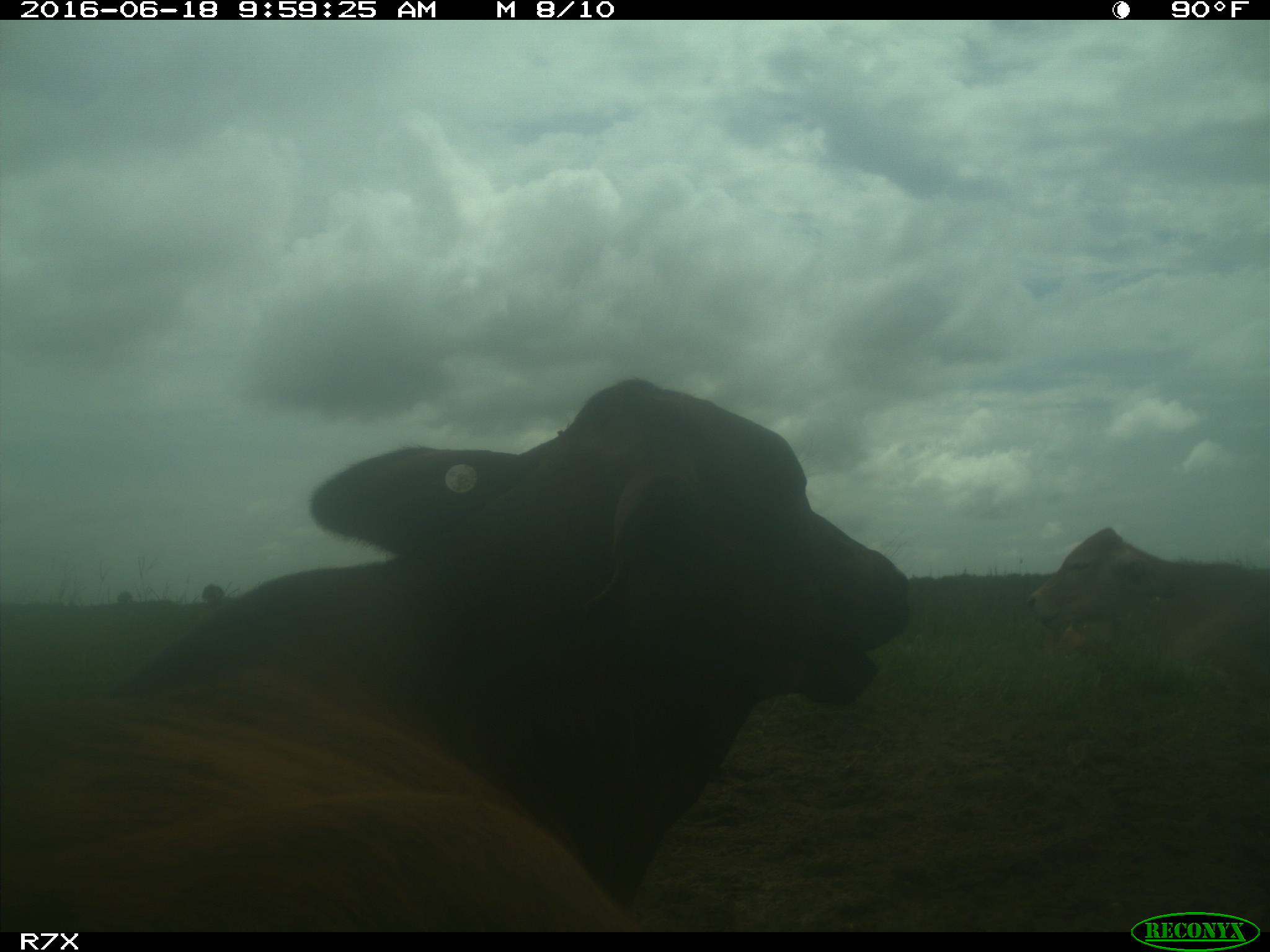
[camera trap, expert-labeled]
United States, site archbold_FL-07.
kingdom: Animalia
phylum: Chordata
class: Mammalia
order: Artiodactyla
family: Bovidae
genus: Bos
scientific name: Bos taurus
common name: domestic cow